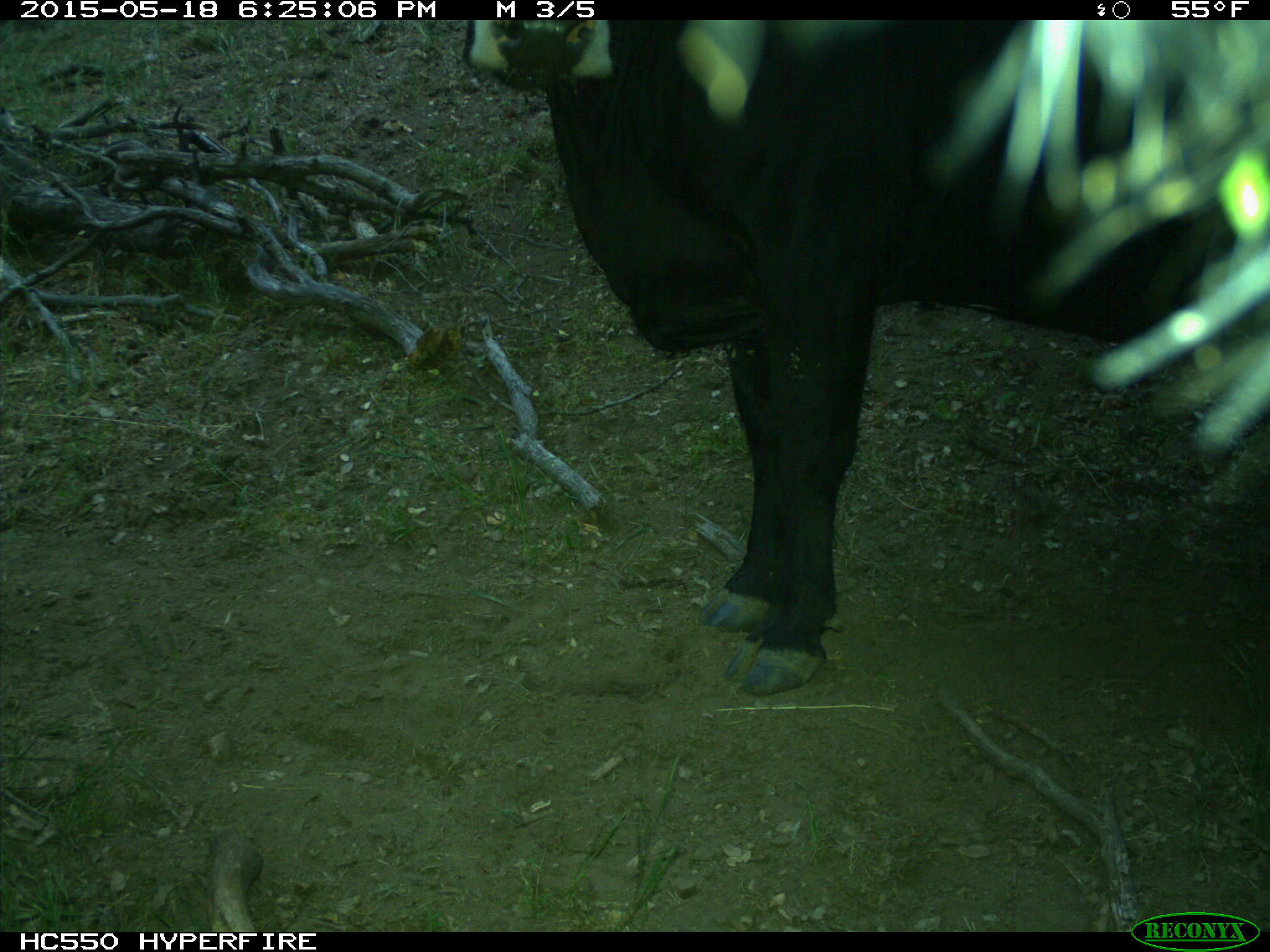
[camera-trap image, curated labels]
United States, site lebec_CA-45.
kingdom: Animalia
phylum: Chordata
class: Mammalia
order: Artiodactyla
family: Bovidae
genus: Bos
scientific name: Bos taurus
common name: domestic cow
Bos taurus (domestic cow).